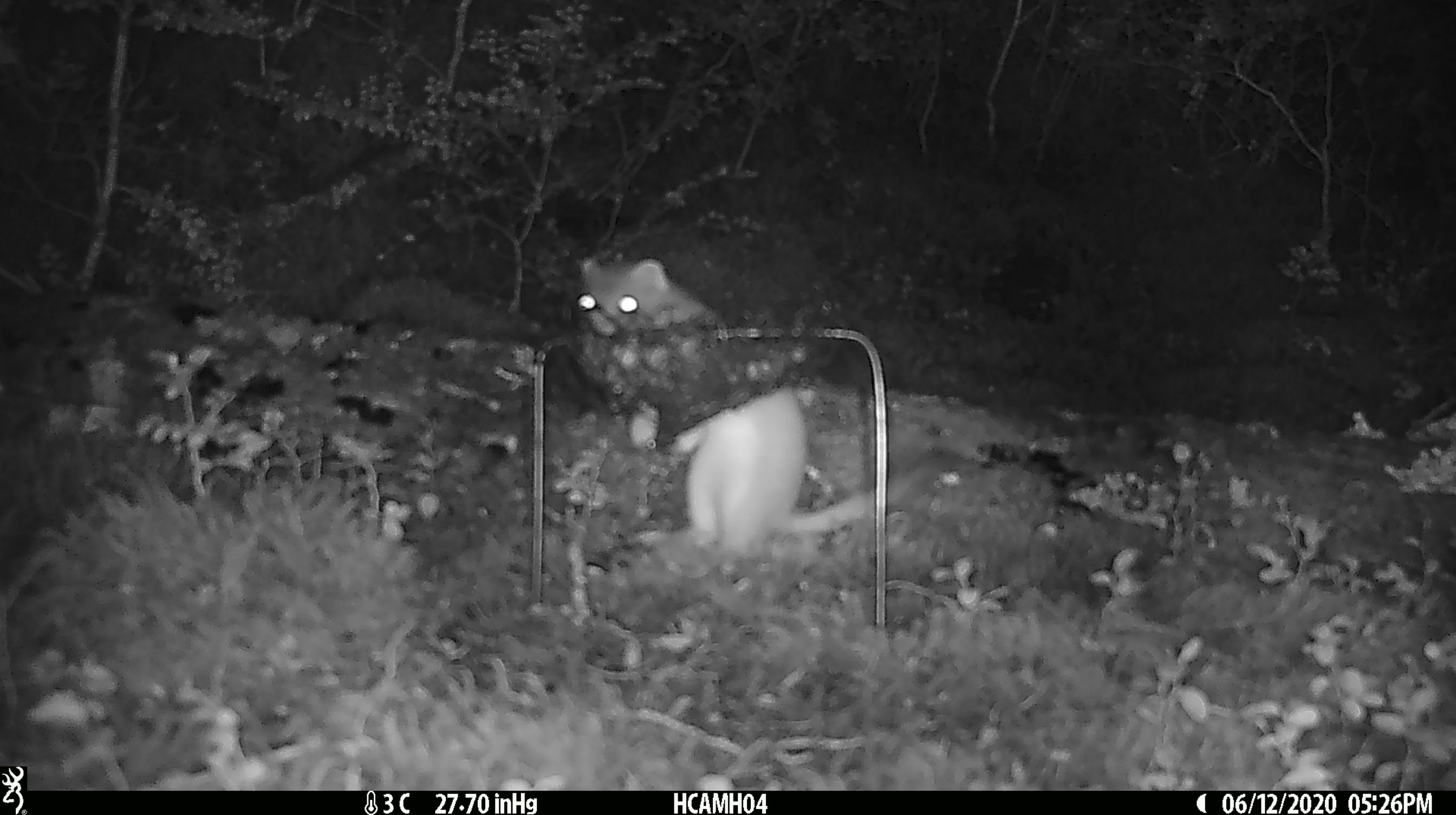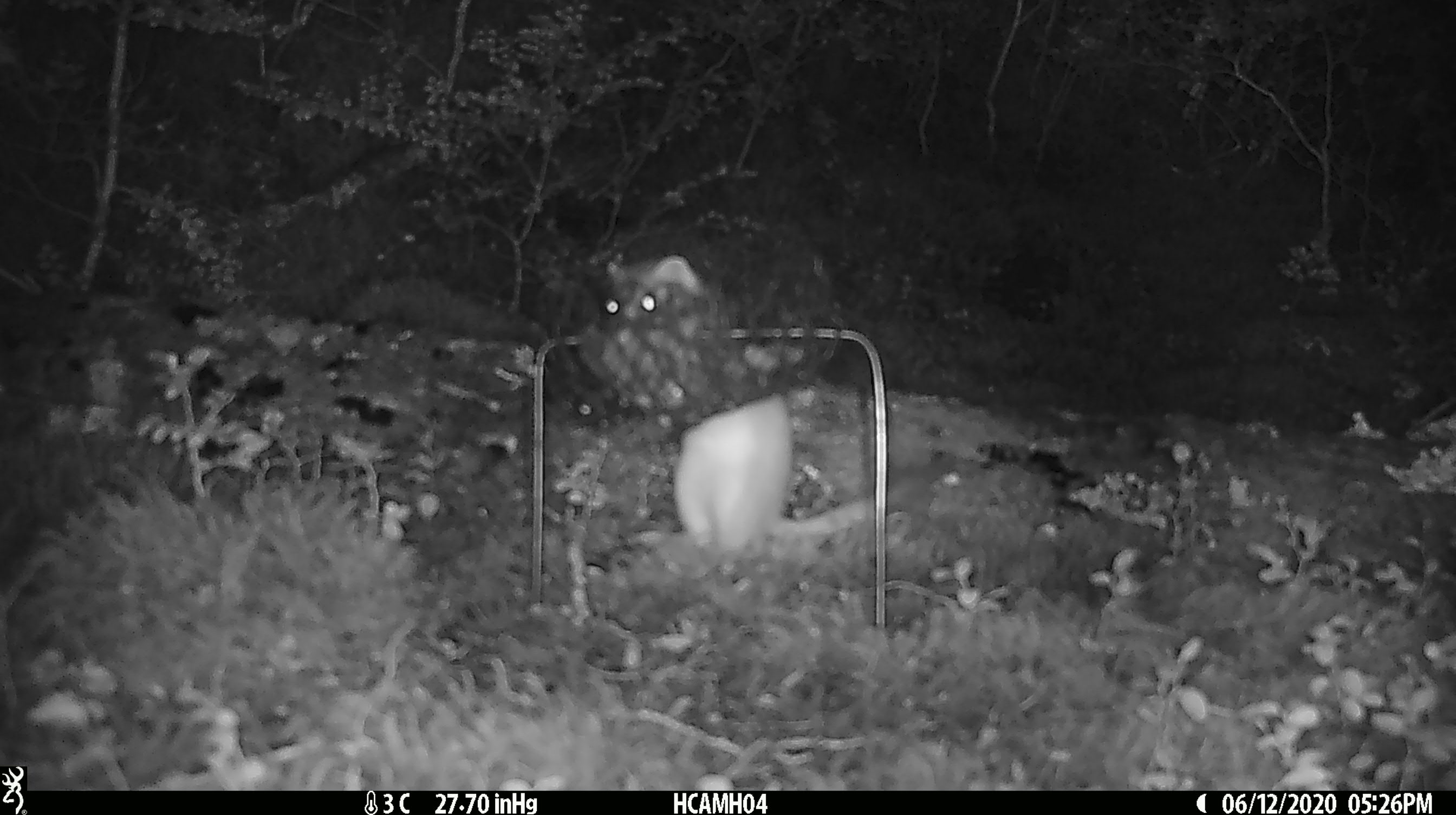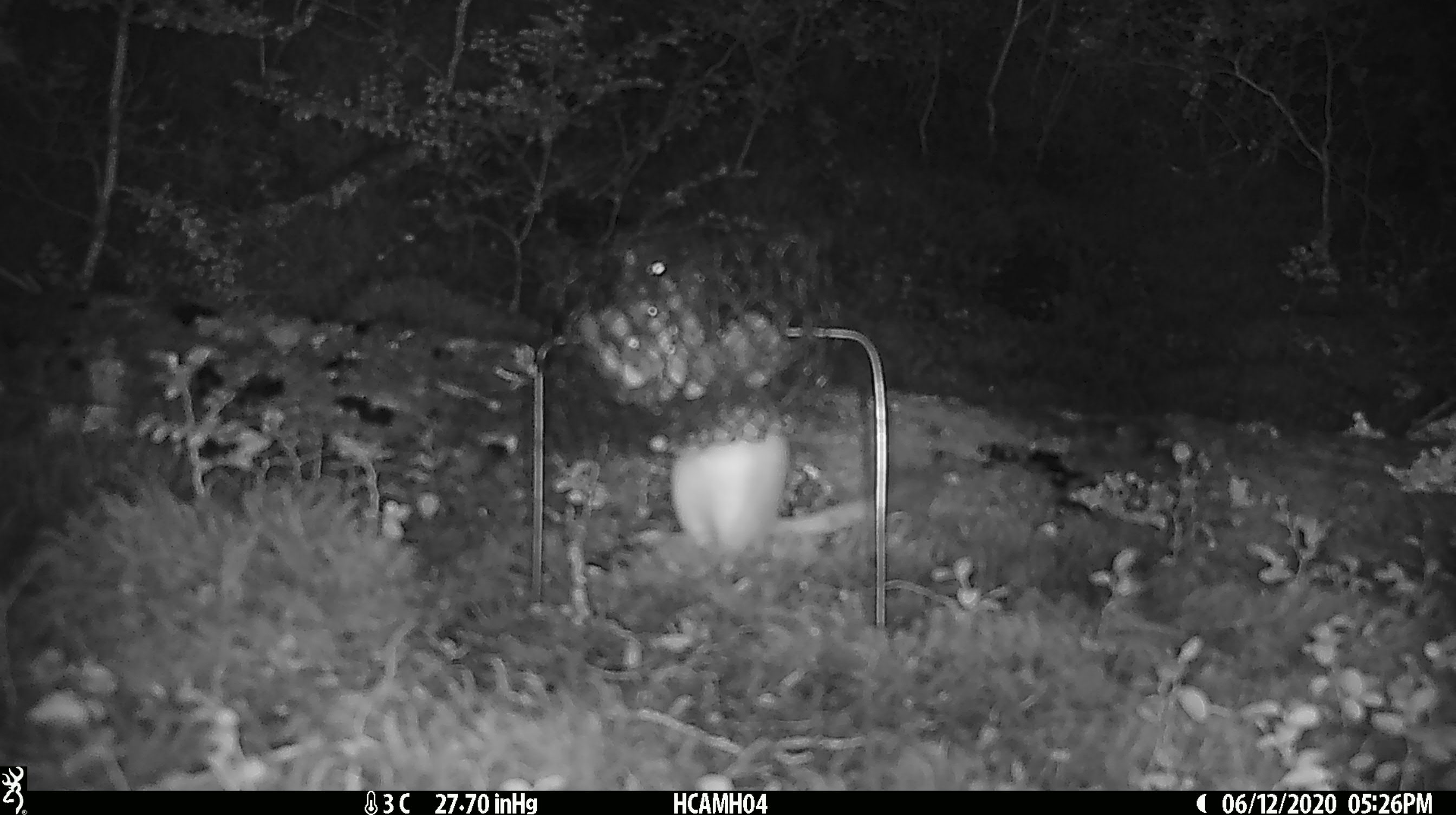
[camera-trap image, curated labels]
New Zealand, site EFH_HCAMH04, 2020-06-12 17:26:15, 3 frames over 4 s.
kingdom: Animalia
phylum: Chordata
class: Mammalia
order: Carnivora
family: Mustelidae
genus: Mustela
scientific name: Mustela erminea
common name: stoat